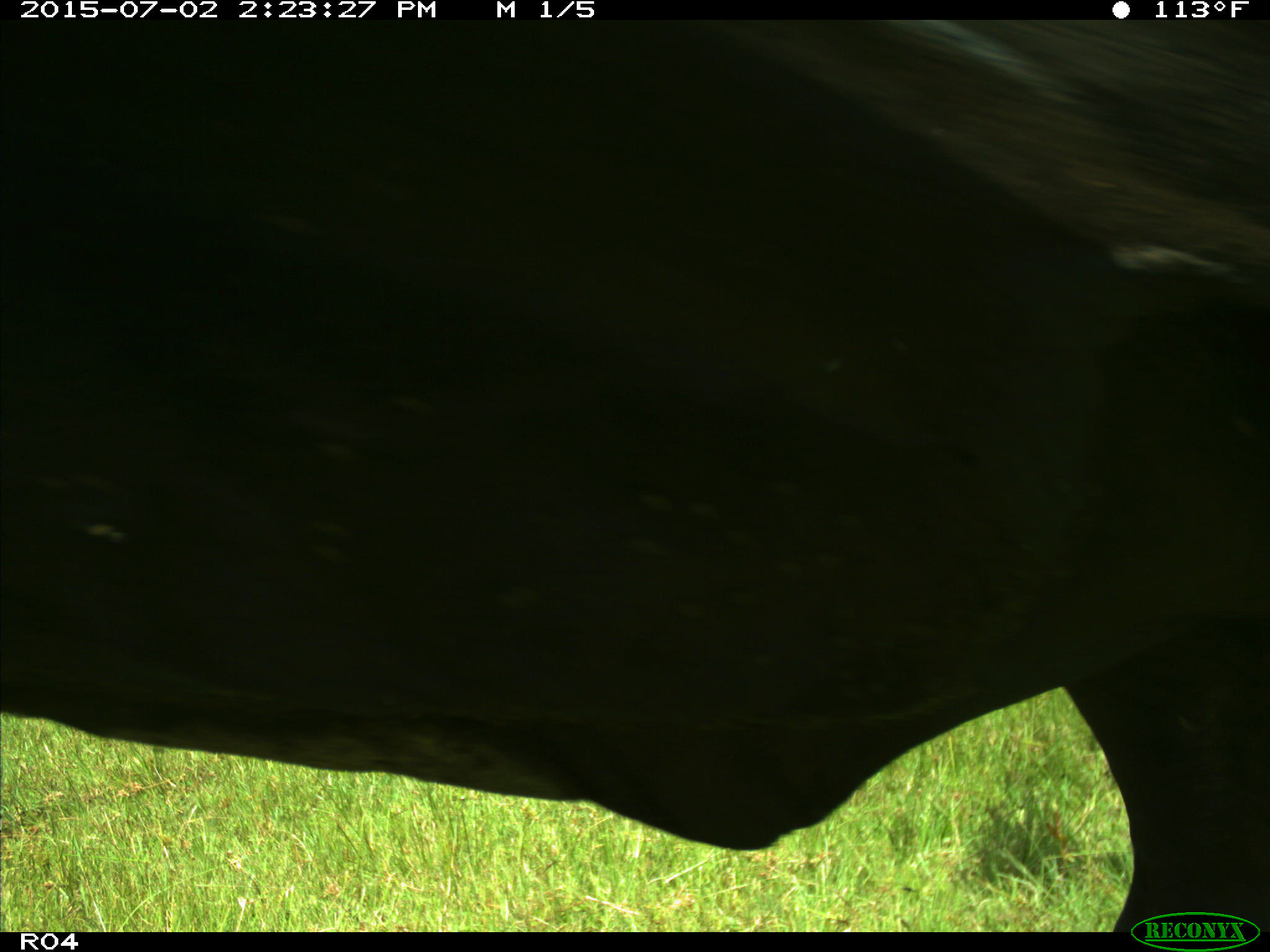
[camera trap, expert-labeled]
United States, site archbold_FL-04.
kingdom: Animalia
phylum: Chordata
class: Mammalia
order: Artiodactyla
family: Bovidae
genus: Bos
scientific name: Bos taurus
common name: domestic cow